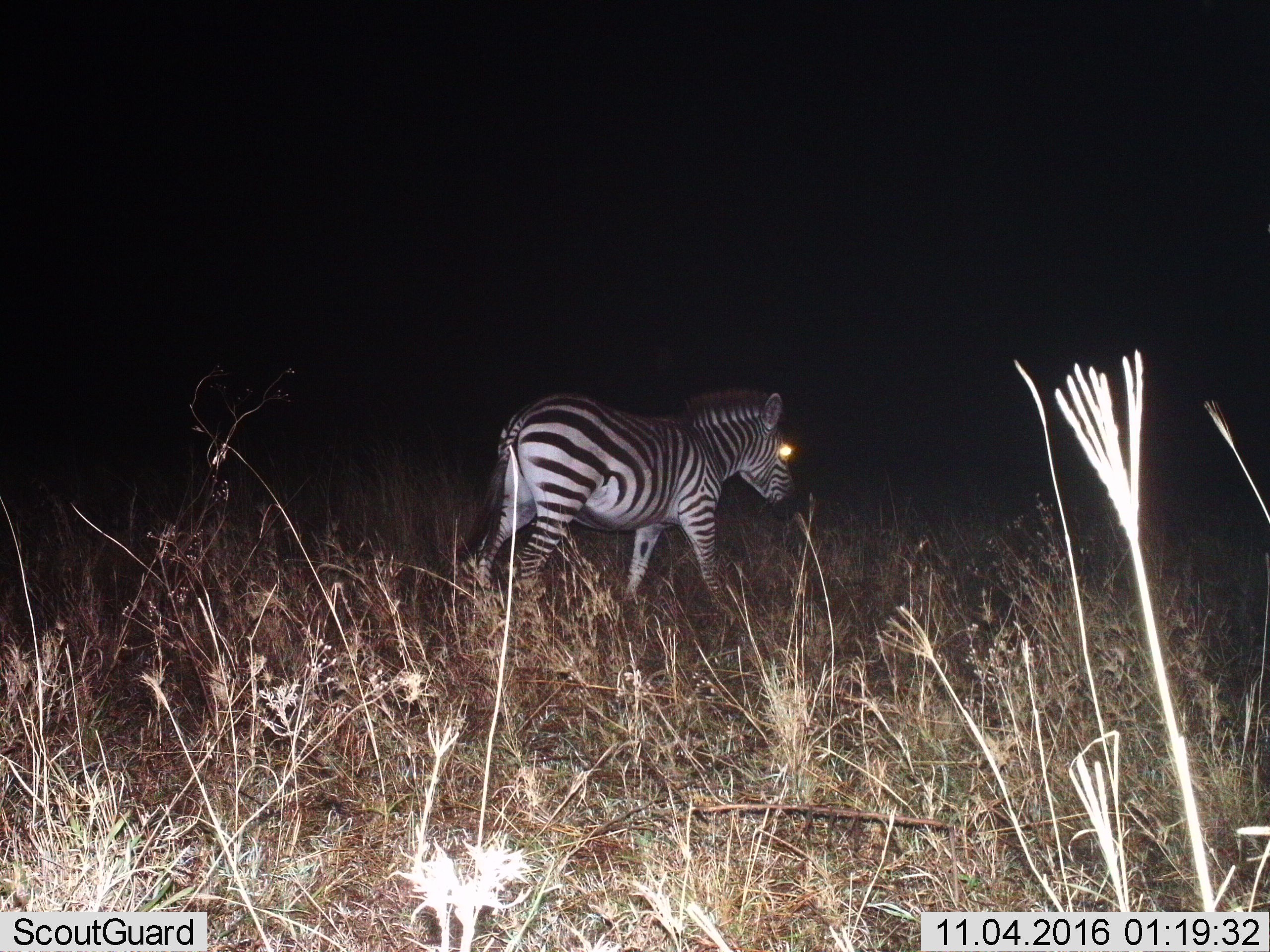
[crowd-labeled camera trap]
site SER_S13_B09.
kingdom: Animalia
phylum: Chordata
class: Mammalia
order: Perissodactyla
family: Equidae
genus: Equus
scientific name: Equus quagga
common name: plains zebra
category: zebraplains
Zebraplains (plains zebra) (Equus quagga), count 1. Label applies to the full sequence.